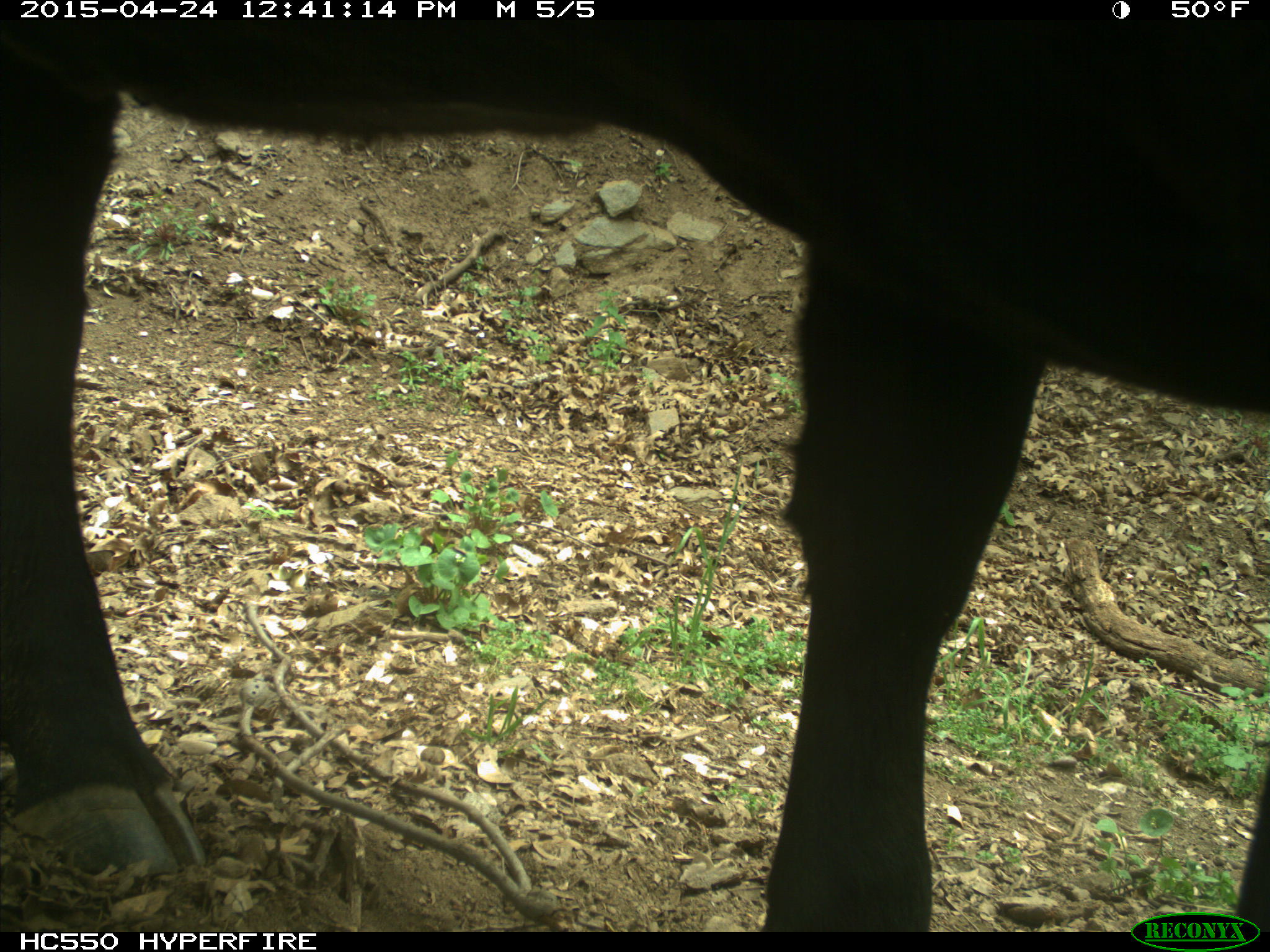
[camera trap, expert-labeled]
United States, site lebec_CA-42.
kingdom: Animalia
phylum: Chordata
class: Mammalia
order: Artiodactyla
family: Bovidae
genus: Bos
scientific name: Bos taurus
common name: domestic cow